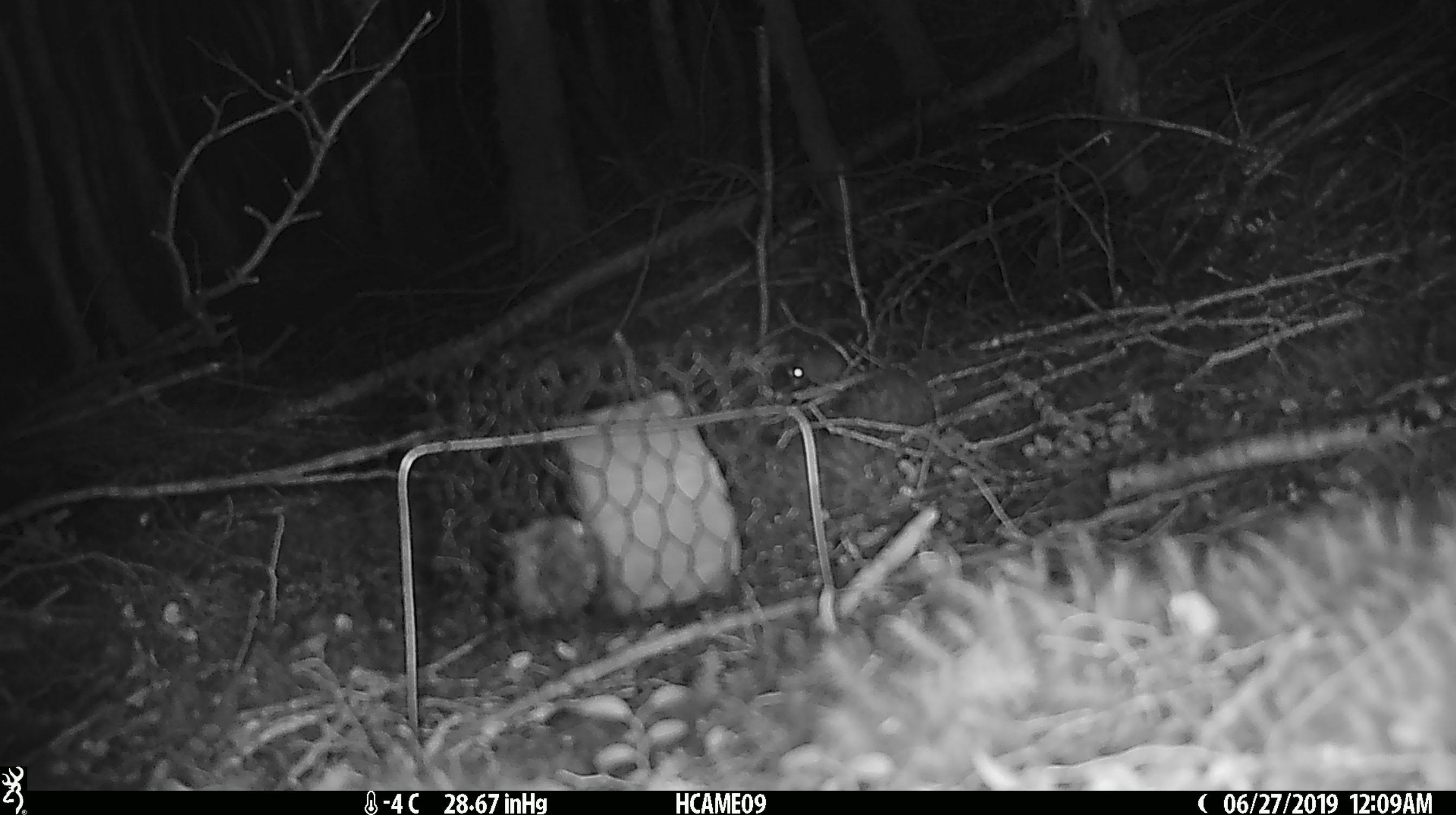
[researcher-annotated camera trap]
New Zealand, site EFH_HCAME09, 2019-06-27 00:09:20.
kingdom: Animalia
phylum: Chordata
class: Mammalia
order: Rodentia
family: Muridae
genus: Mus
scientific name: Mus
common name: mouse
Mouse (Mus).